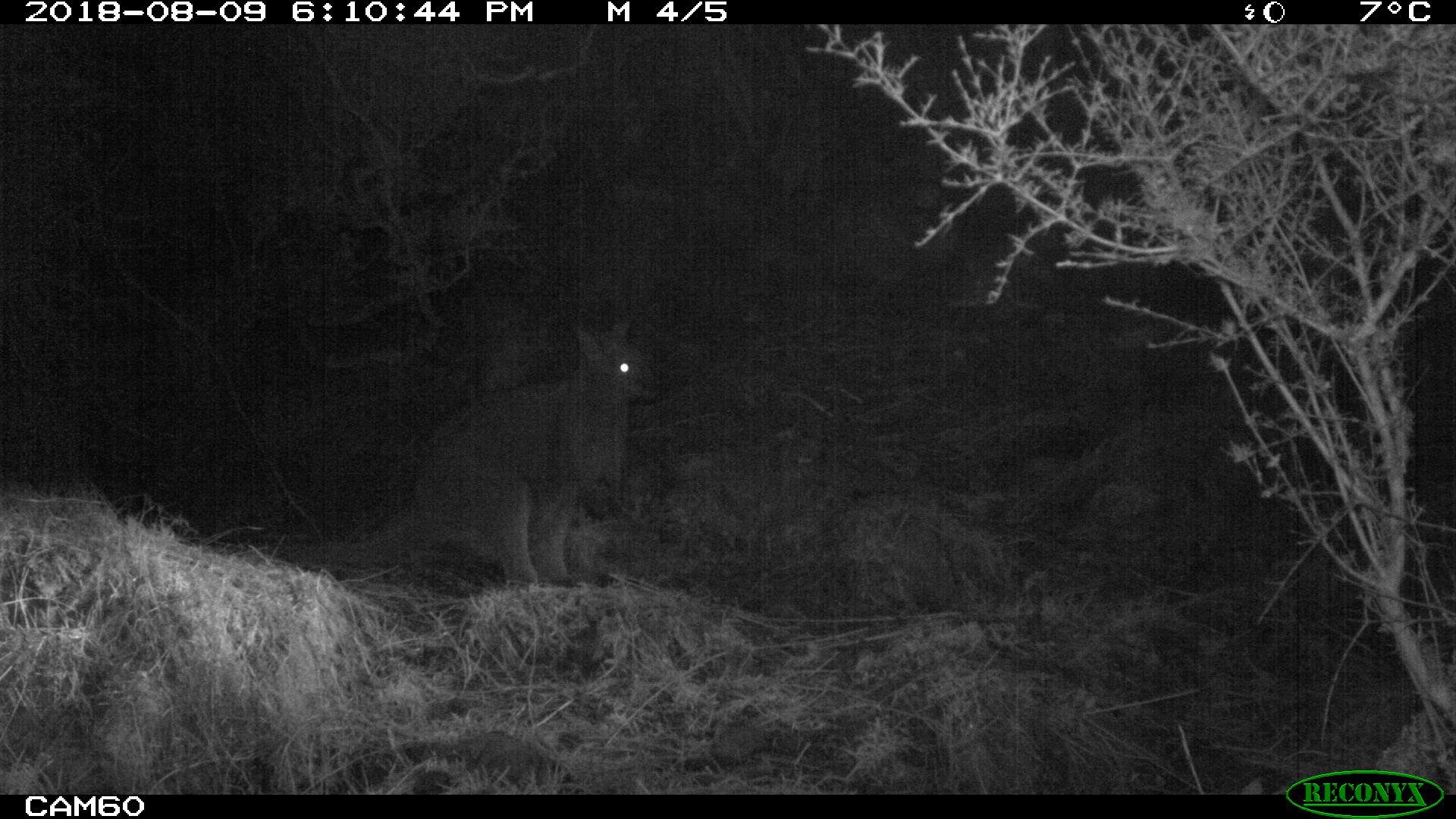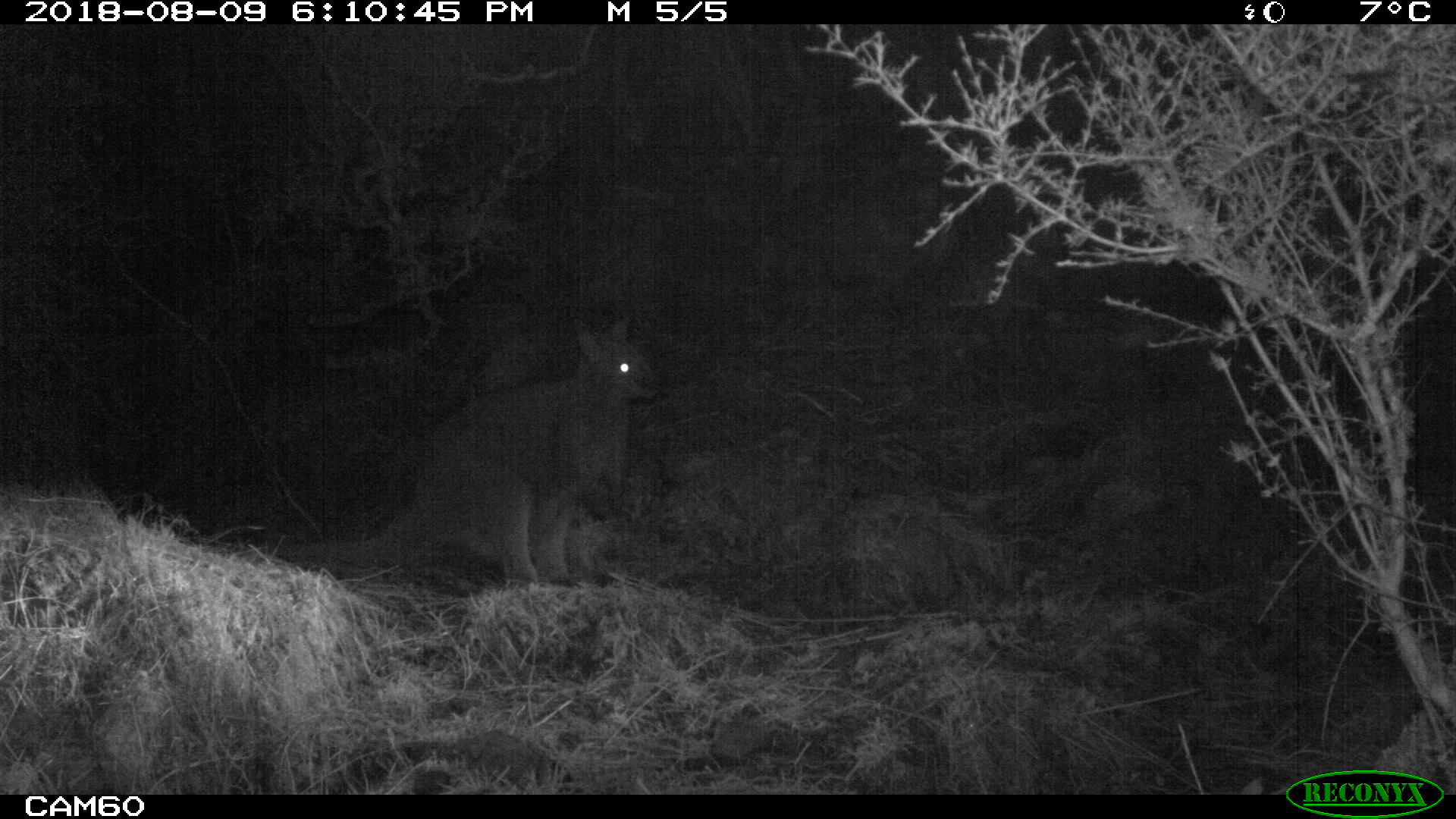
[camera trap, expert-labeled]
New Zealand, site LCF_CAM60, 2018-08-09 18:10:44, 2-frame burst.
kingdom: Animalia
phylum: Chordata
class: Mammalia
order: Diprotodontia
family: Macropodidae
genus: Notamacropus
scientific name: Notamacropus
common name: wallaby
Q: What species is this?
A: Wallaby (Notamacropus).